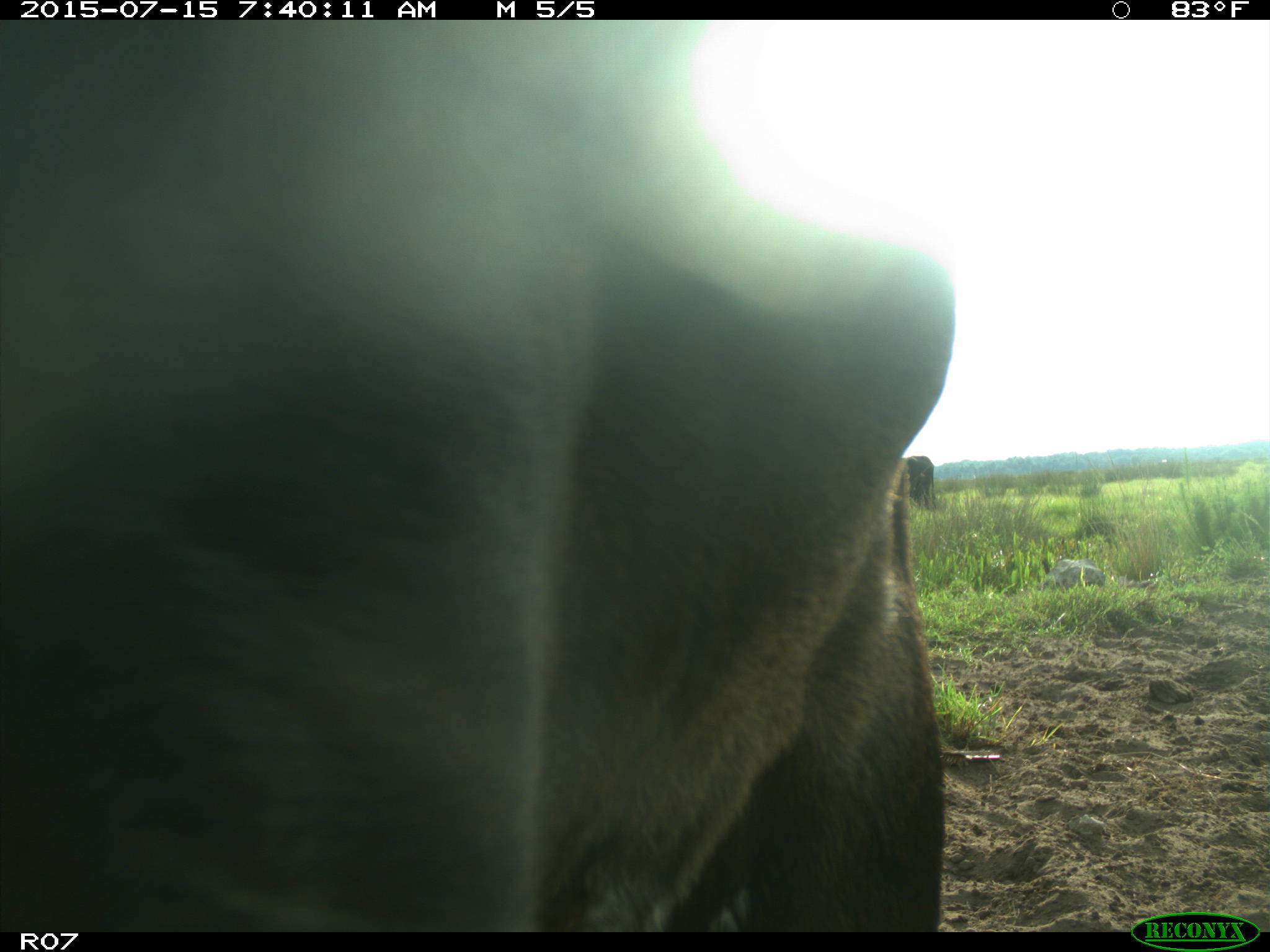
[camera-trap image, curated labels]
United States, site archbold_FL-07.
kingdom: Animalia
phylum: Chordata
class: Mammalia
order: Artiodactyla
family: Bovidae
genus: Bos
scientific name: Bos taurus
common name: domestic cow